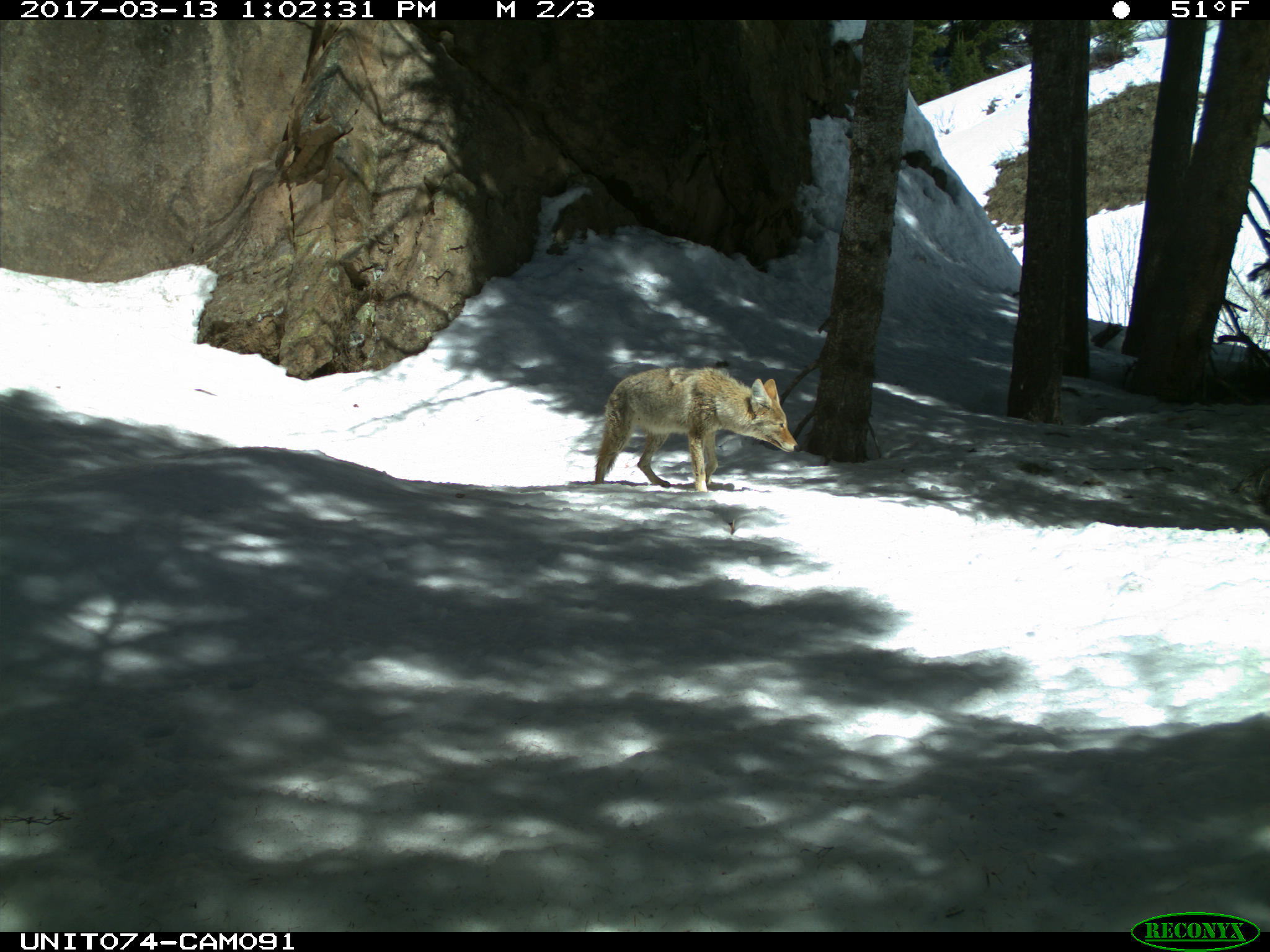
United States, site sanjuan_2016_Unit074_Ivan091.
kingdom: Animalia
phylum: Chordata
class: Mammalia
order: Carnivora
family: Canidae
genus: Canis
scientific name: Canis latrans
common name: coyote